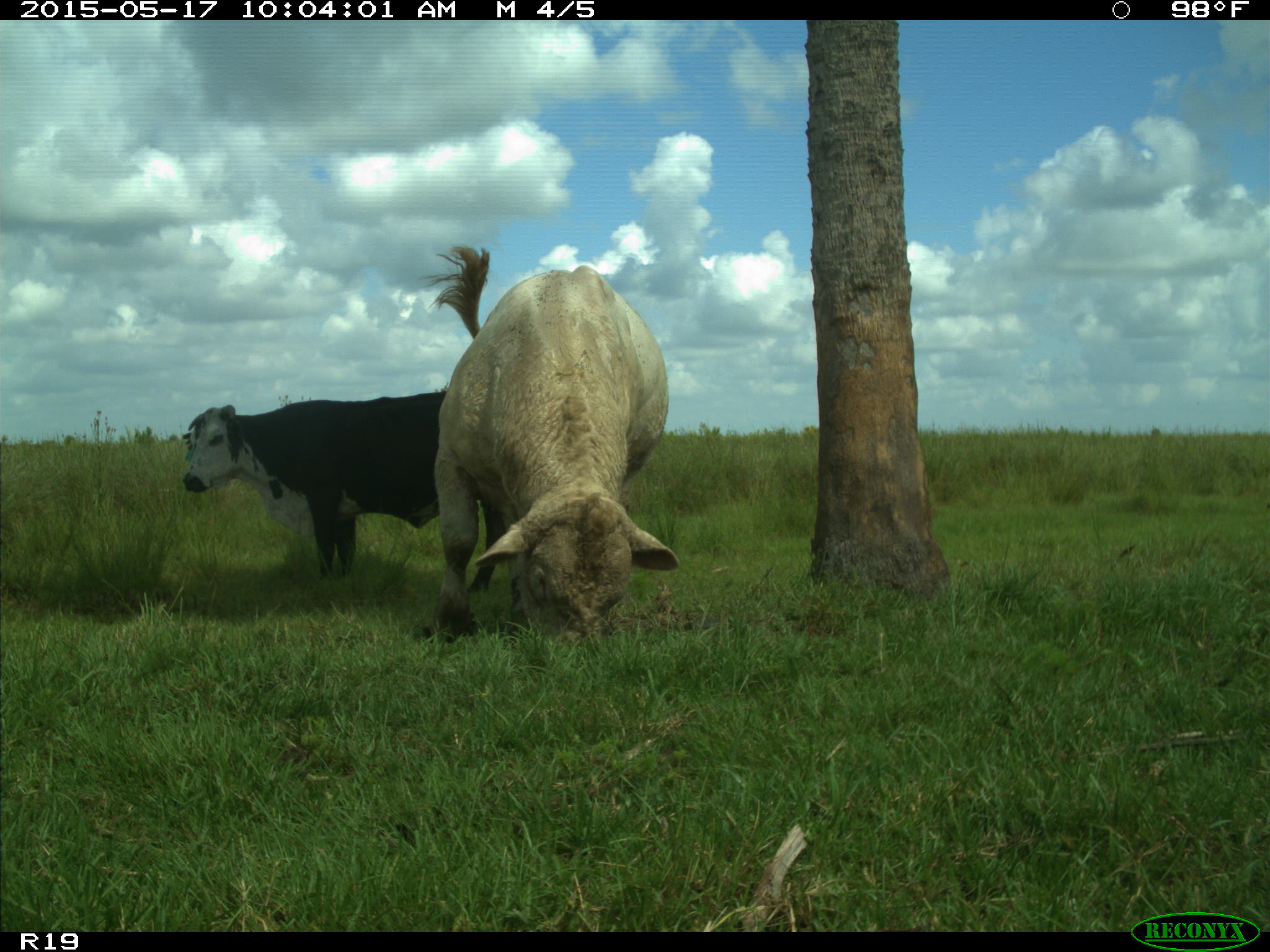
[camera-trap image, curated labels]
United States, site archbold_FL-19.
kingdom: Animalia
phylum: Chordata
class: Mammalia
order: Artiodactyla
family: Bovidae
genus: Bos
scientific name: Bos taurus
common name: domestic cow